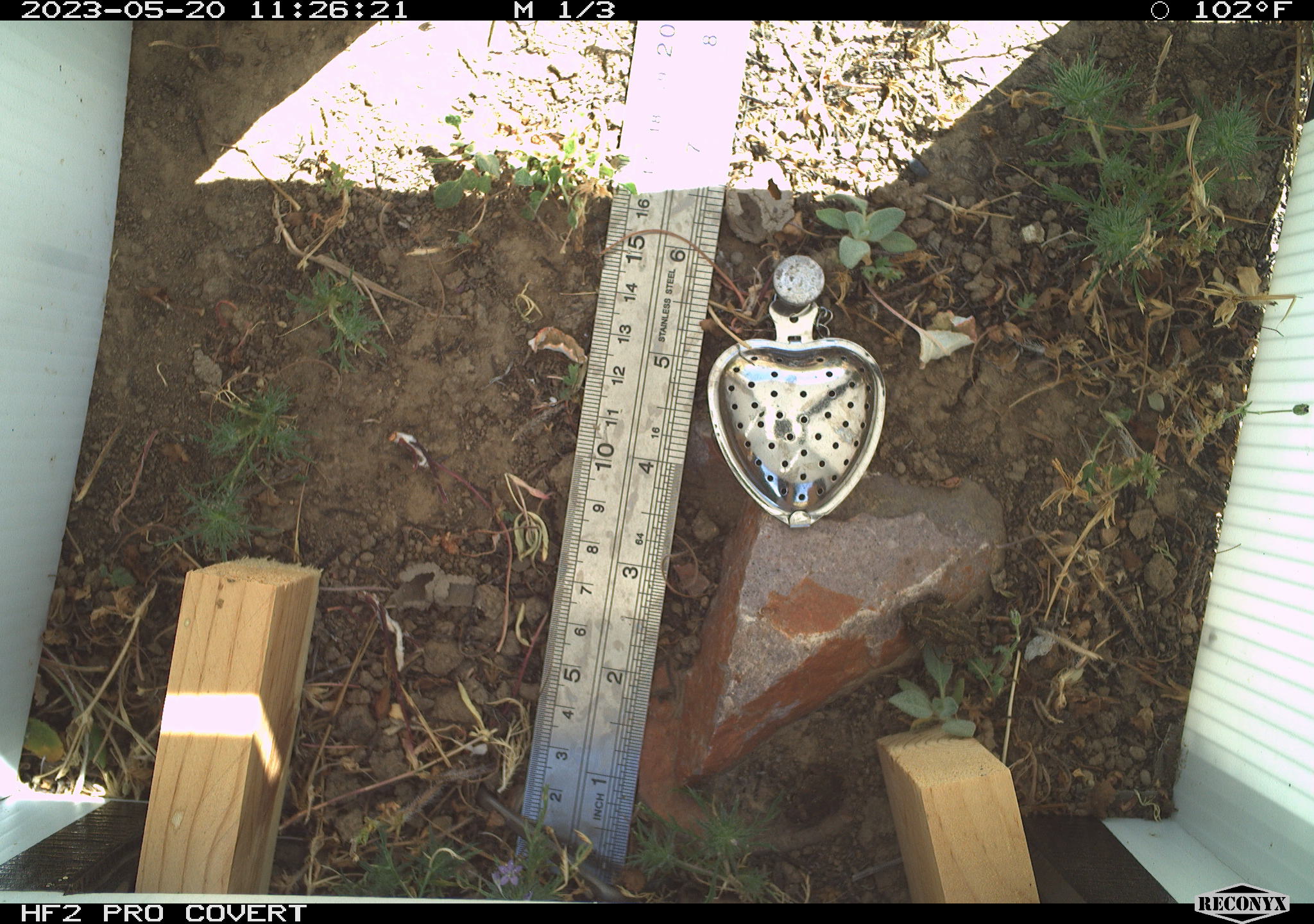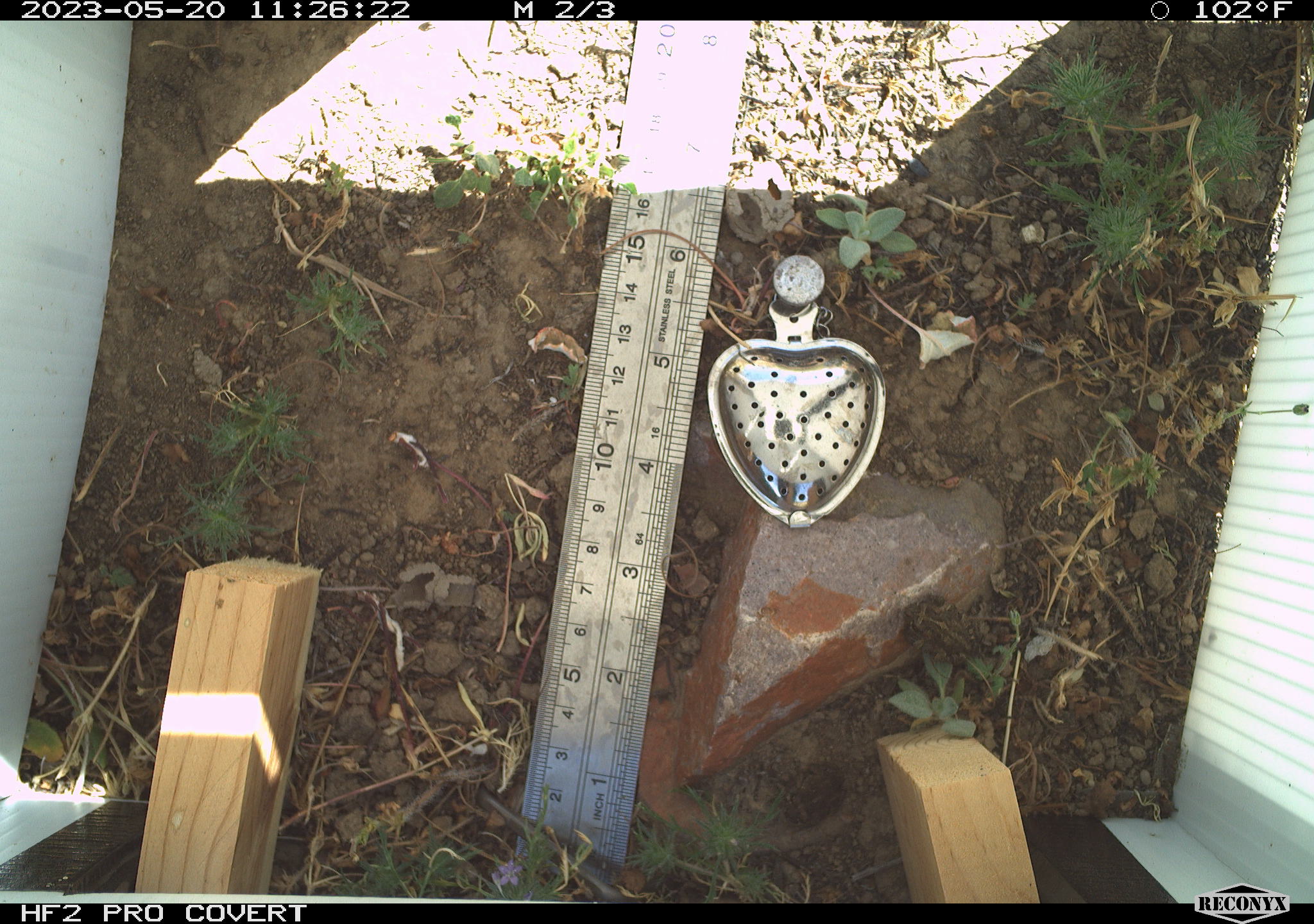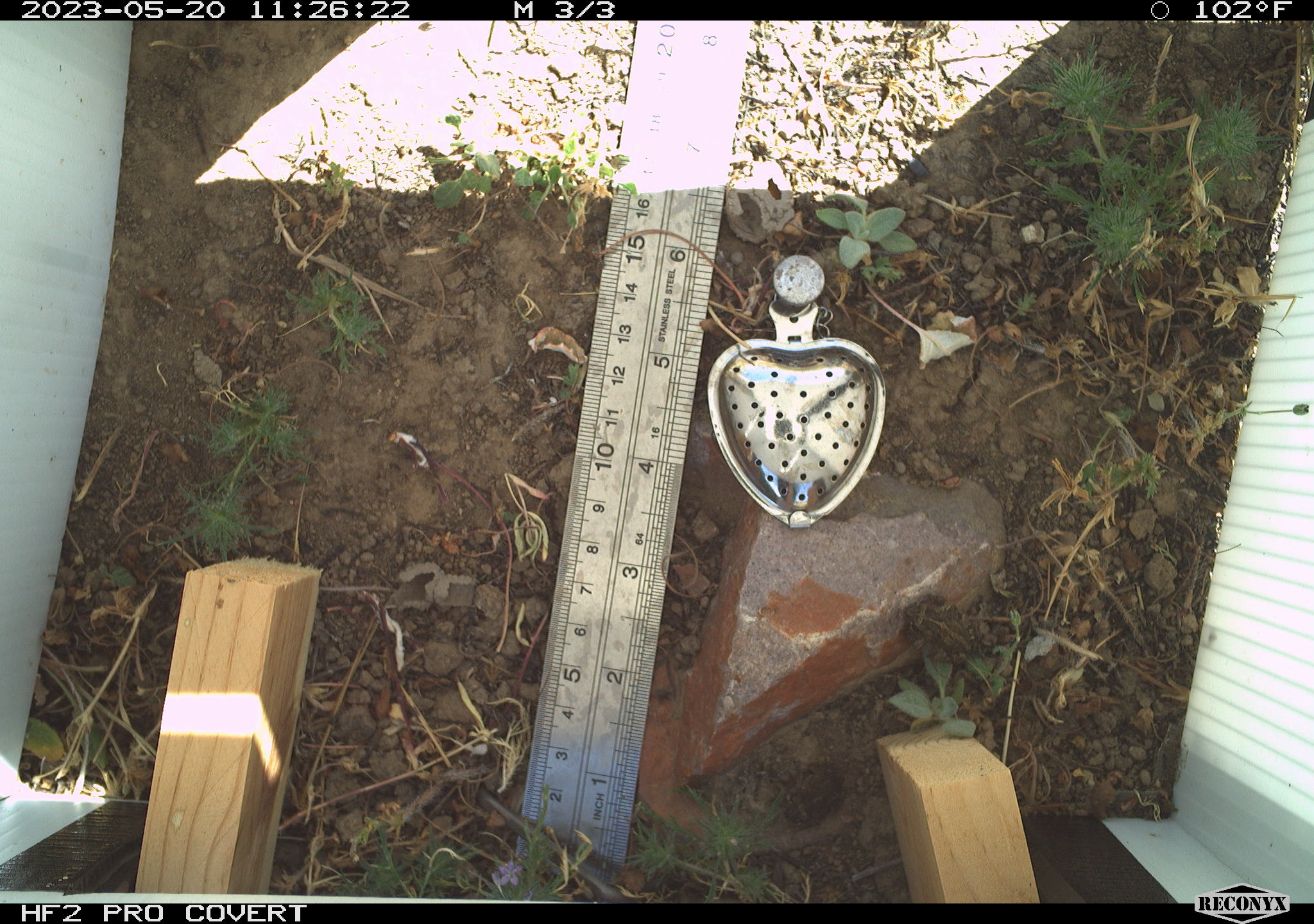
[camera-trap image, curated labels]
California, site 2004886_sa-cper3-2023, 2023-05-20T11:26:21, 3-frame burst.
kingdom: Animalia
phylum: Chordata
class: Amphibia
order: Anura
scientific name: Anura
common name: frogs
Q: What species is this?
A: Frogs (Anura).